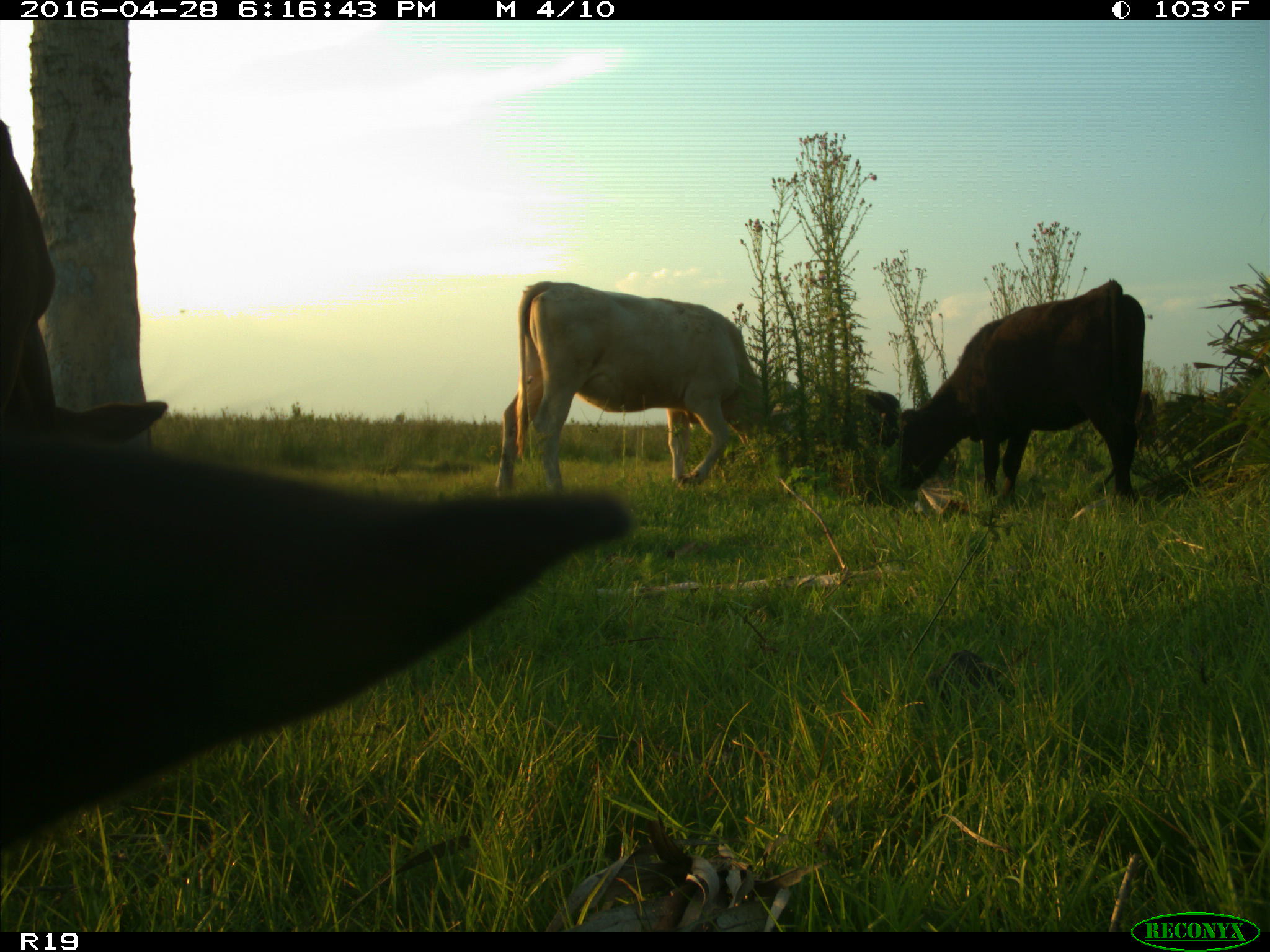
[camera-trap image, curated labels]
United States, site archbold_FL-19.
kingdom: Animalia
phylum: Chordata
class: Mammalia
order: Artiodactyla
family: Bovidae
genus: Bos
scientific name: Bos taurus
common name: domestic cow